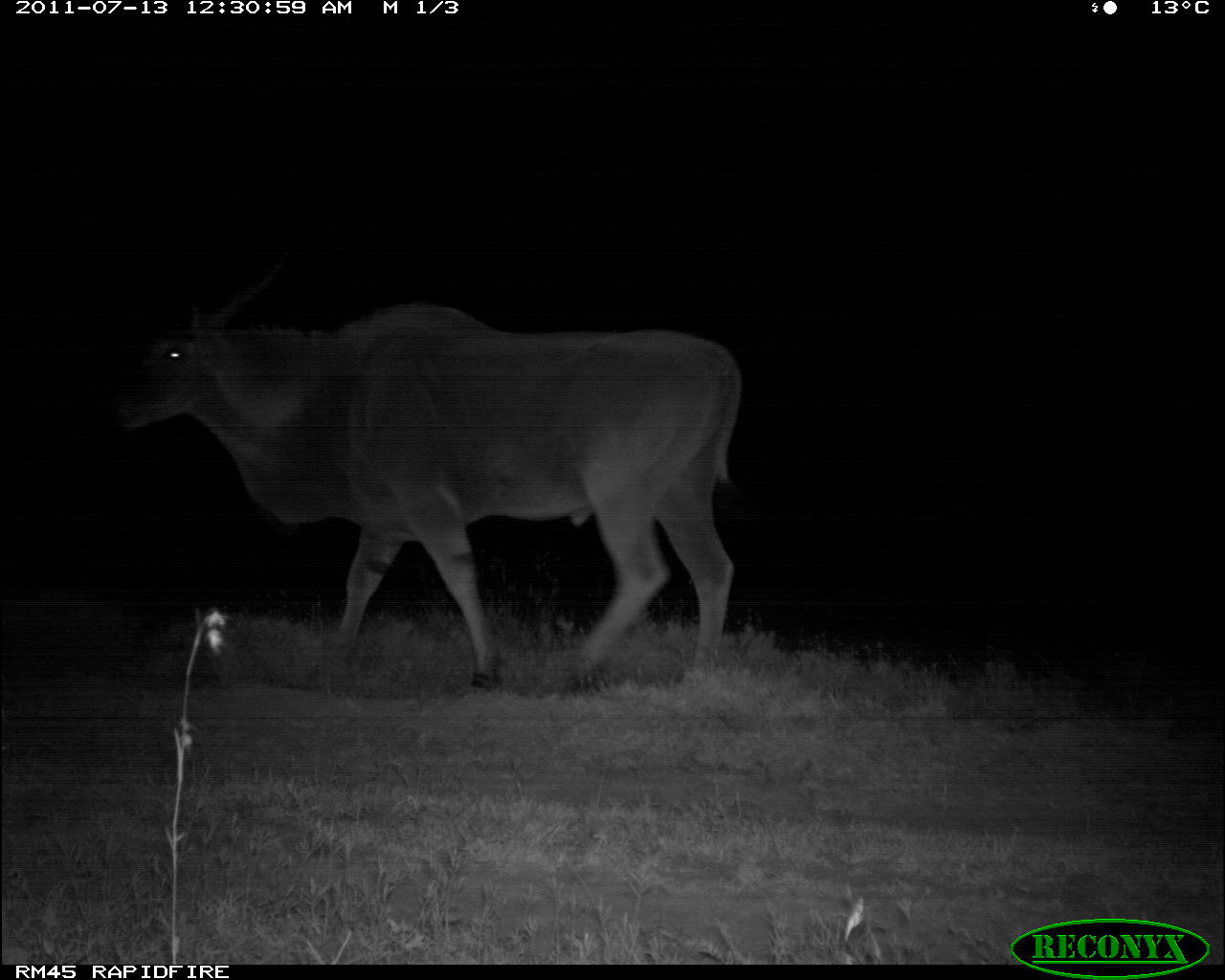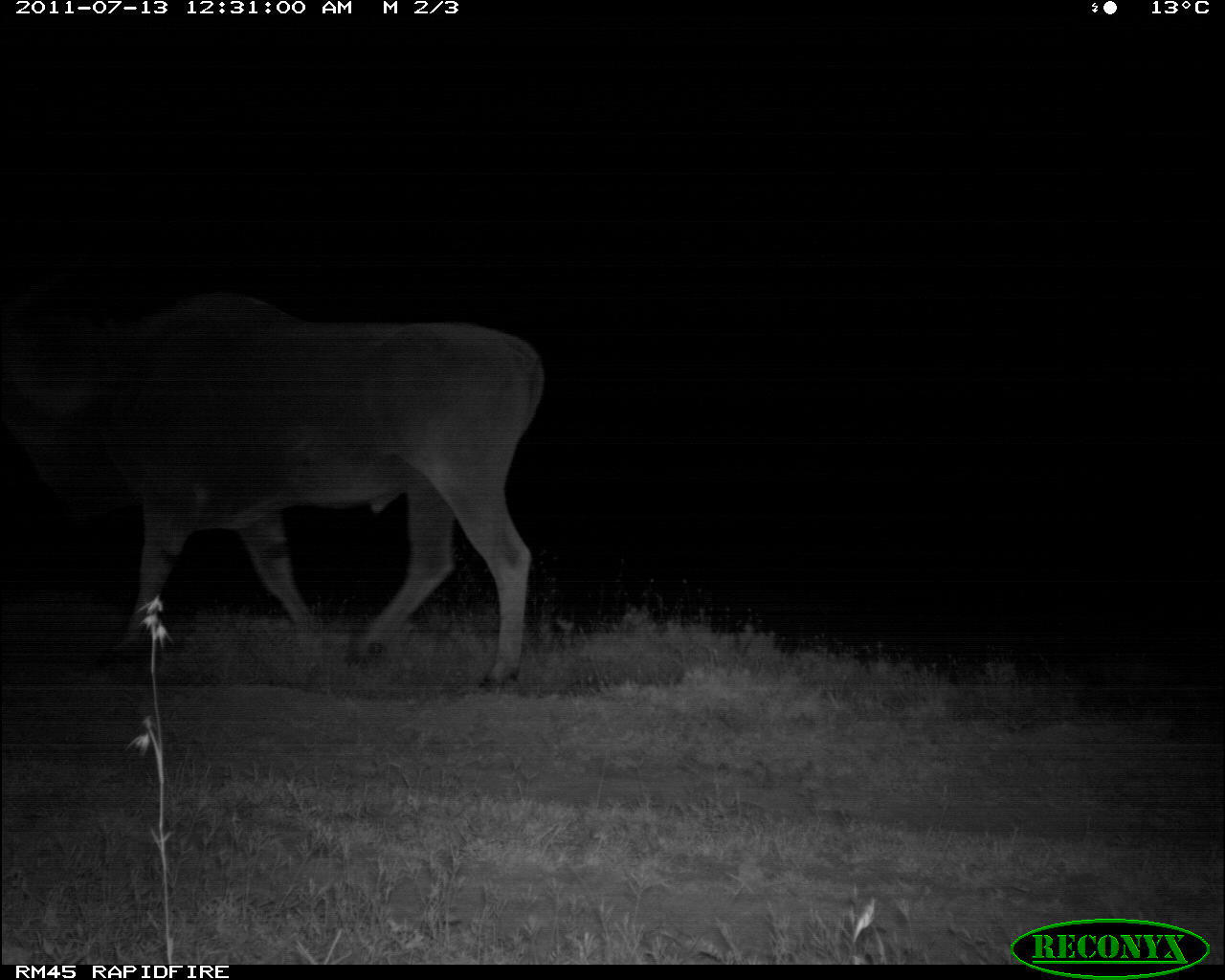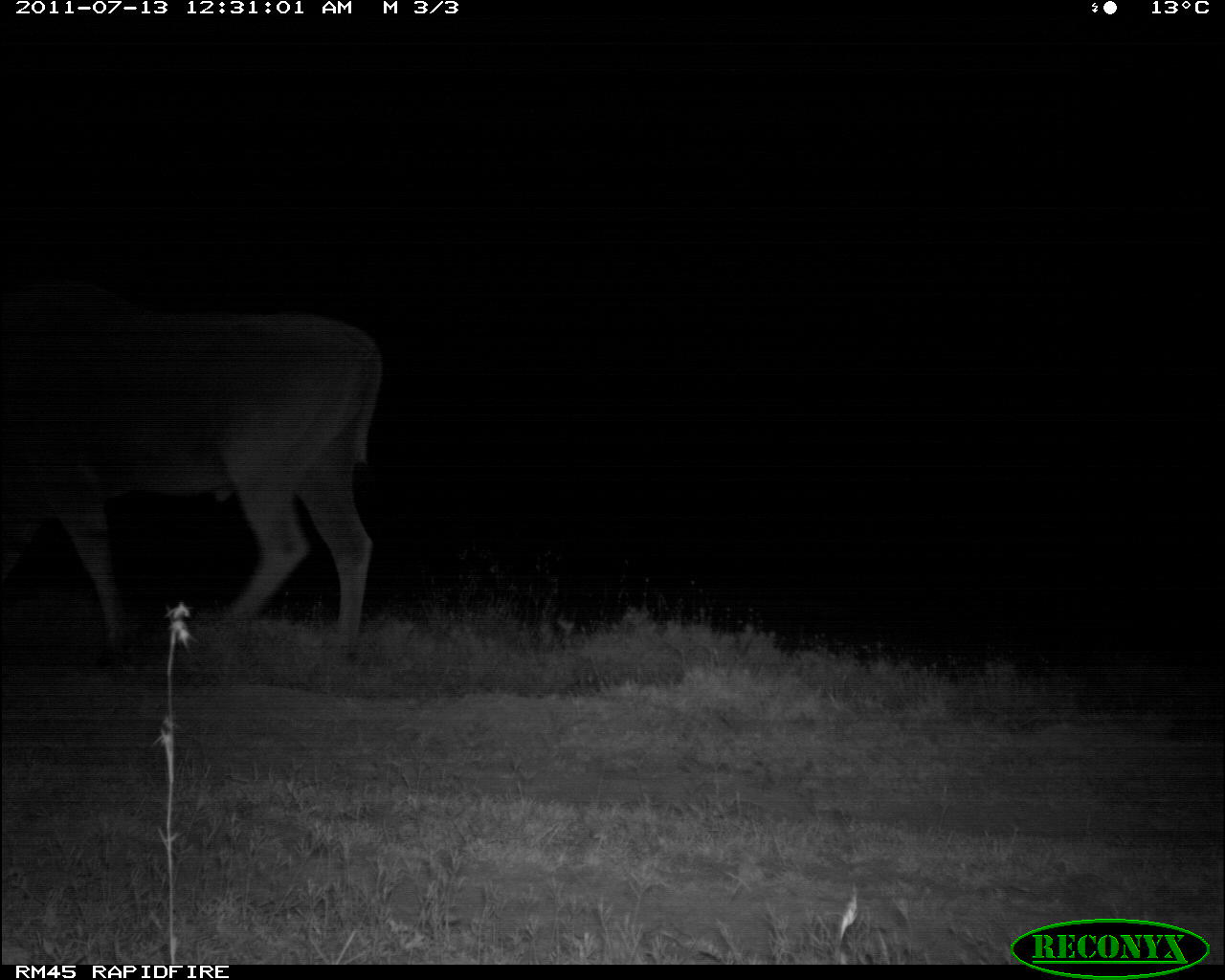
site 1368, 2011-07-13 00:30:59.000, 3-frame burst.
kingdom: Animalia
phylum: Chordata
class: Mammalia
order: Artiodactyla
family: Bovidae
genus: Tragelaphus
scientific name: Tragelaphus oryx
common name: eland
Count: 1.